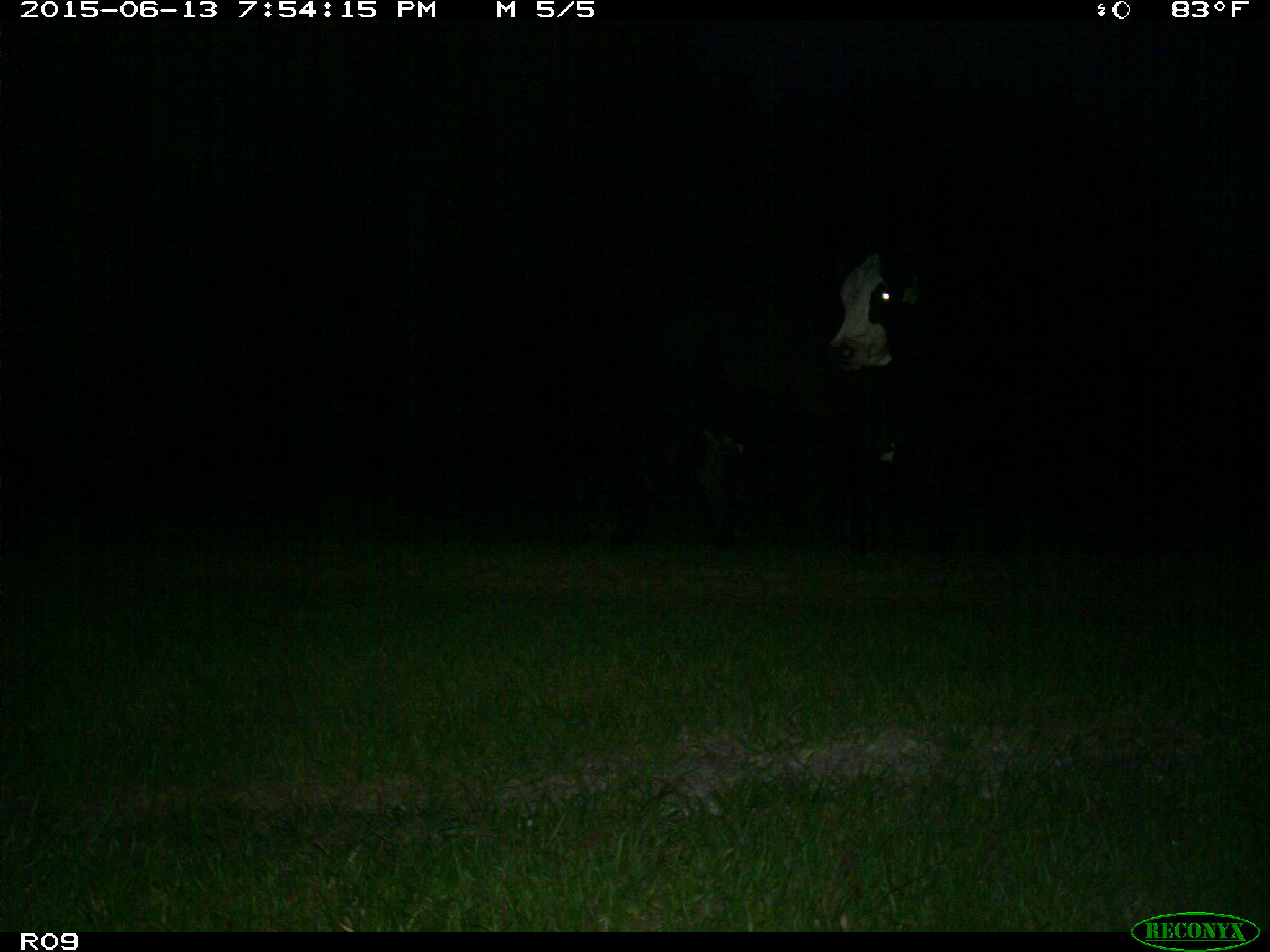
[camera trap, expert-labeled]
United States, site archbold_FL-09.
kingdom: Animalia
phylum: Chordata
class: Mammalia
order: Artiodactyla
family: Bovidae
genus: Bos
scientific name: Bos taurus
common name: domestic cow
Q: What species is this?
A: Bos taurus (domestic cow).